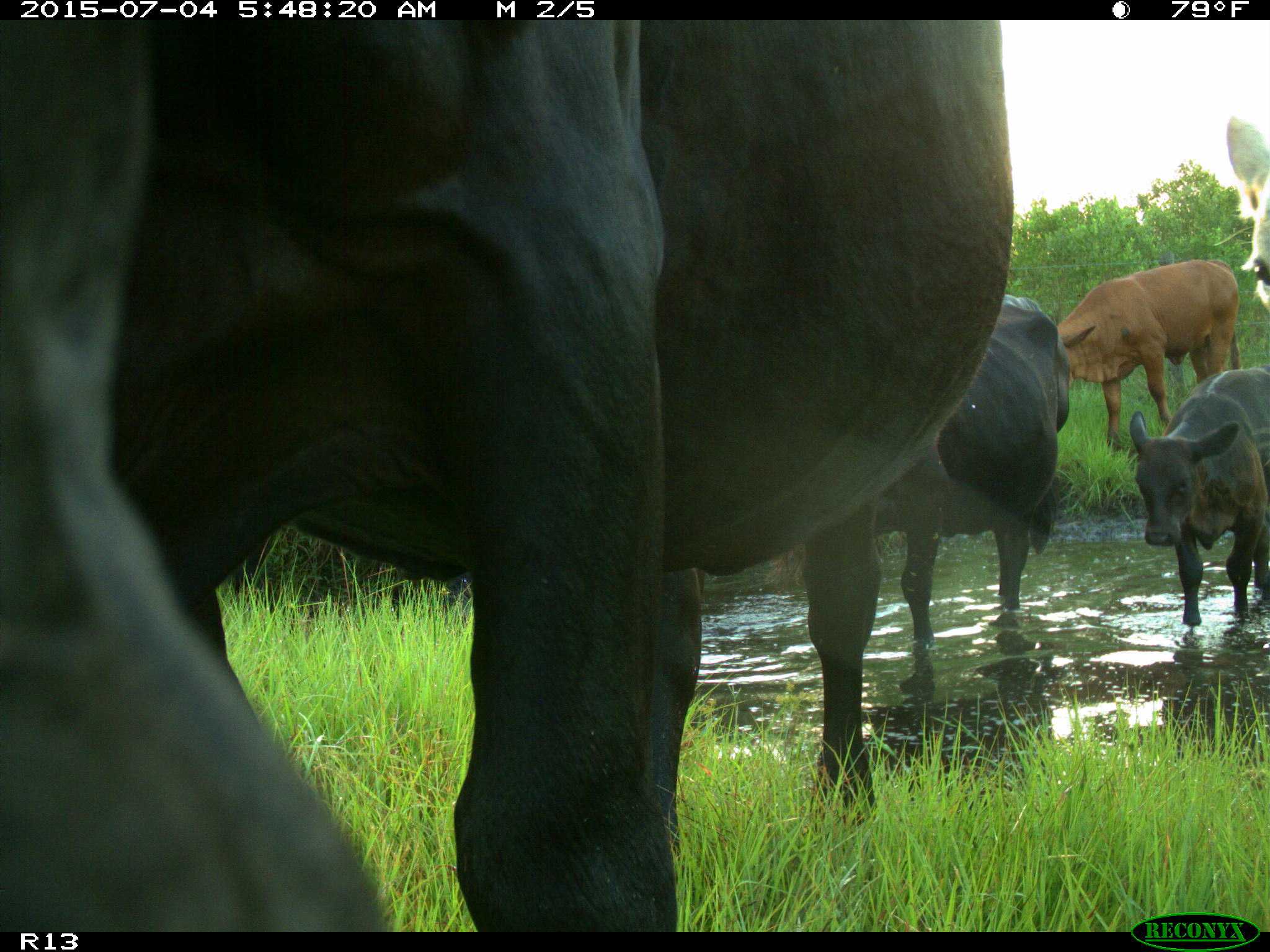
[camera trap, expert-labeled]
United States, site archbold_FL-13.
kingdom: Animalia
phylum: Chordata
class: Mammalia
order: Artiodactyla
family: Bovidae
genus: Bos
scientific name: Bos taurus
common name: domestic cow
Bos taurus (domestic cow).